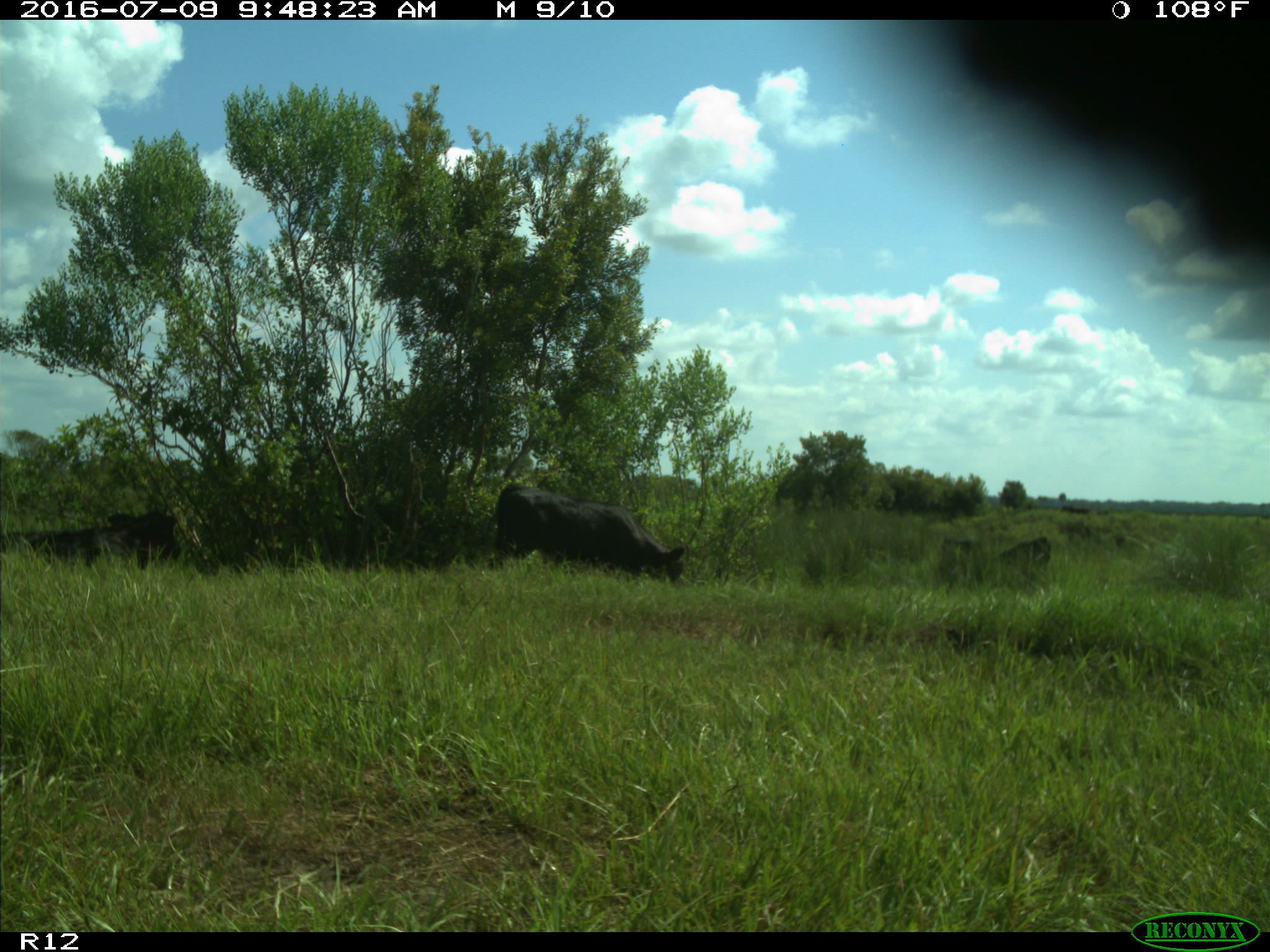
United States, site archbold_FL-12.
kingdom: Animalia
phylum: Chordata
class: Mammalia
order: Artiodactyla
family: Bovidae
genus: Bos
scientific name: Bos taurus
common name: domestic cow